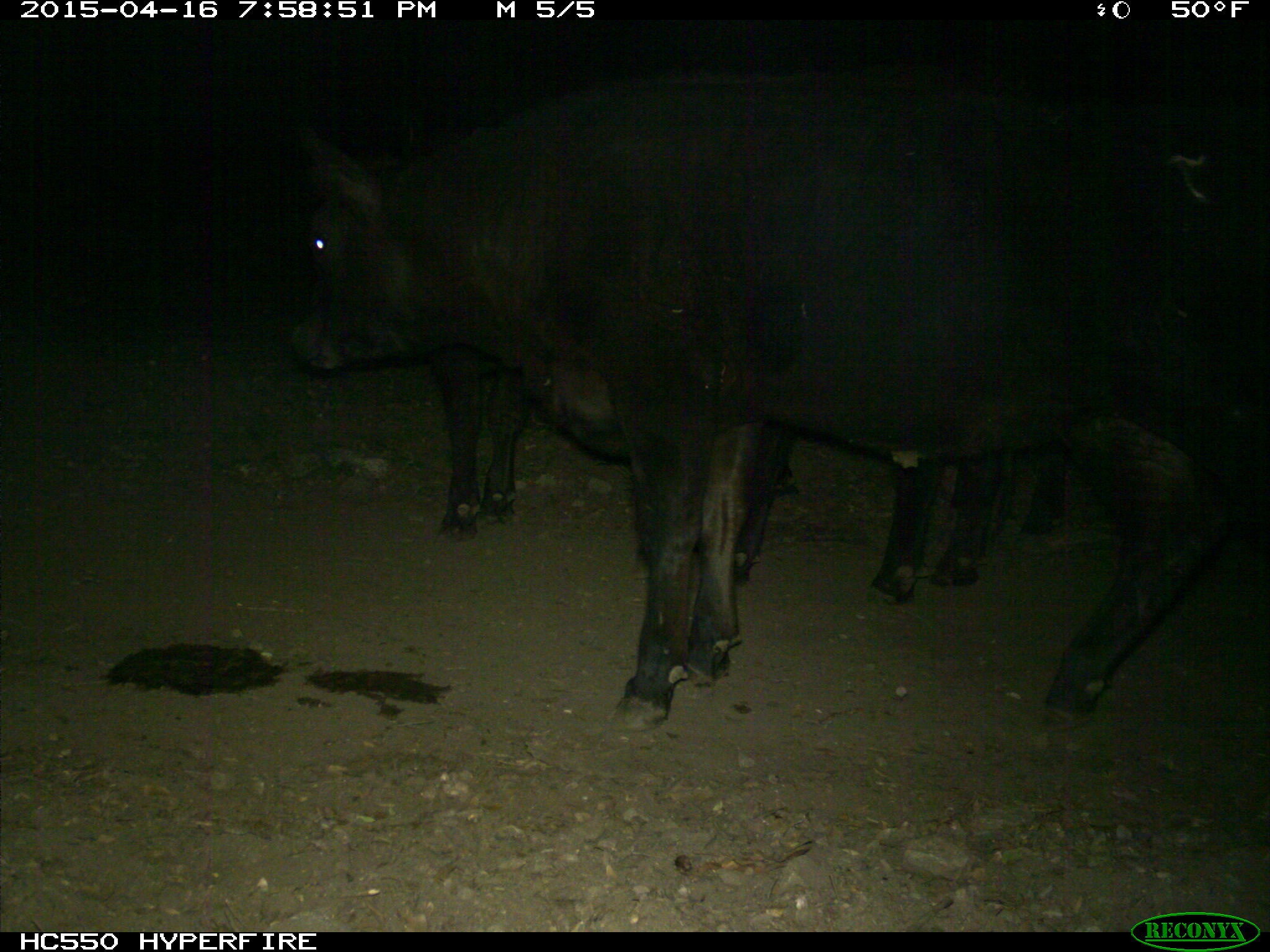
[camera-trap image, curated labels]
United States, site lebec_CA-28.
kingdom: Animalia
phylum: Chordata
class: Mammalia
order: Artiodactyla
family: Bovidae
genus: Bos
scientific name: Bos taurus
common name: domestic cow